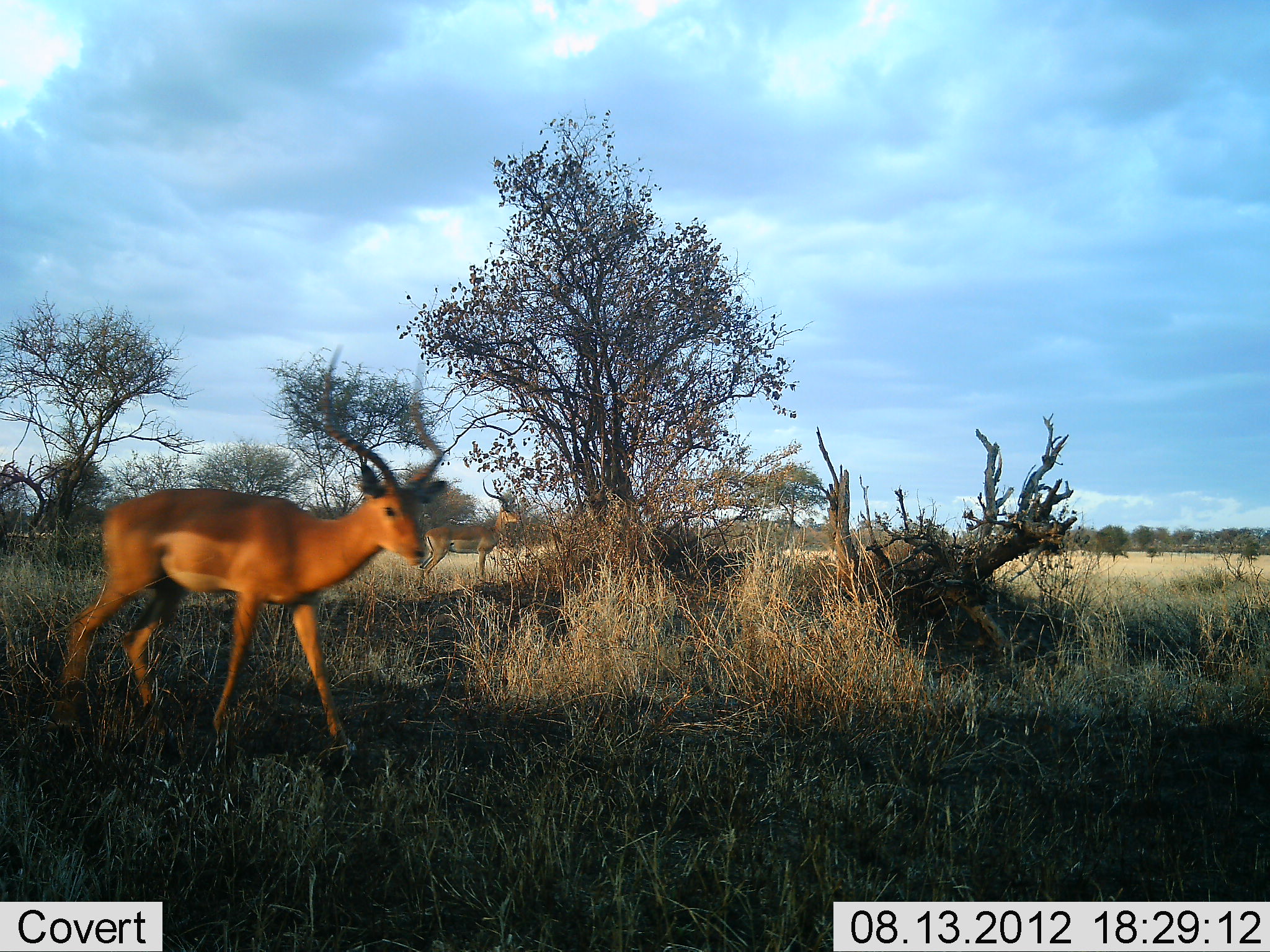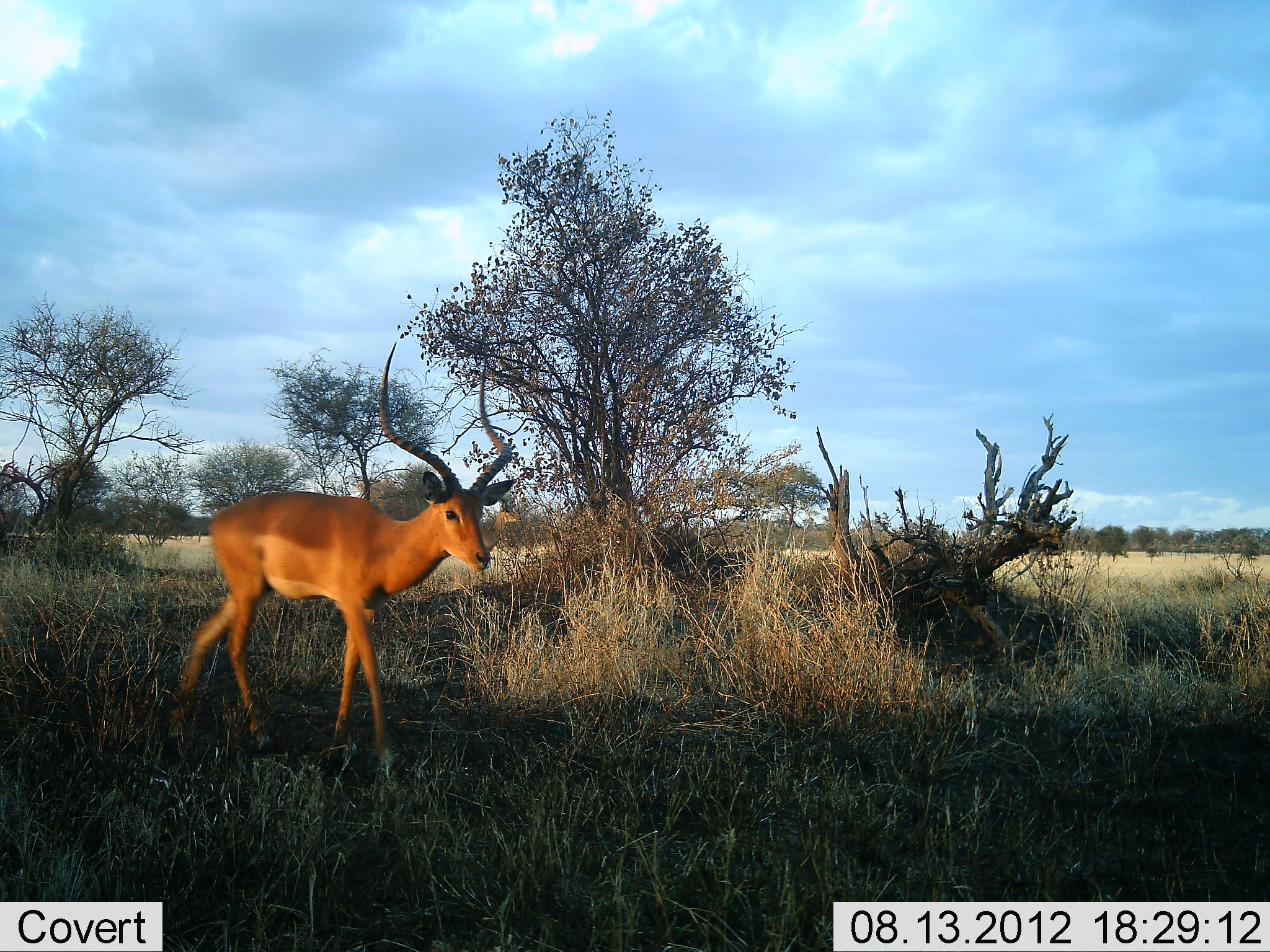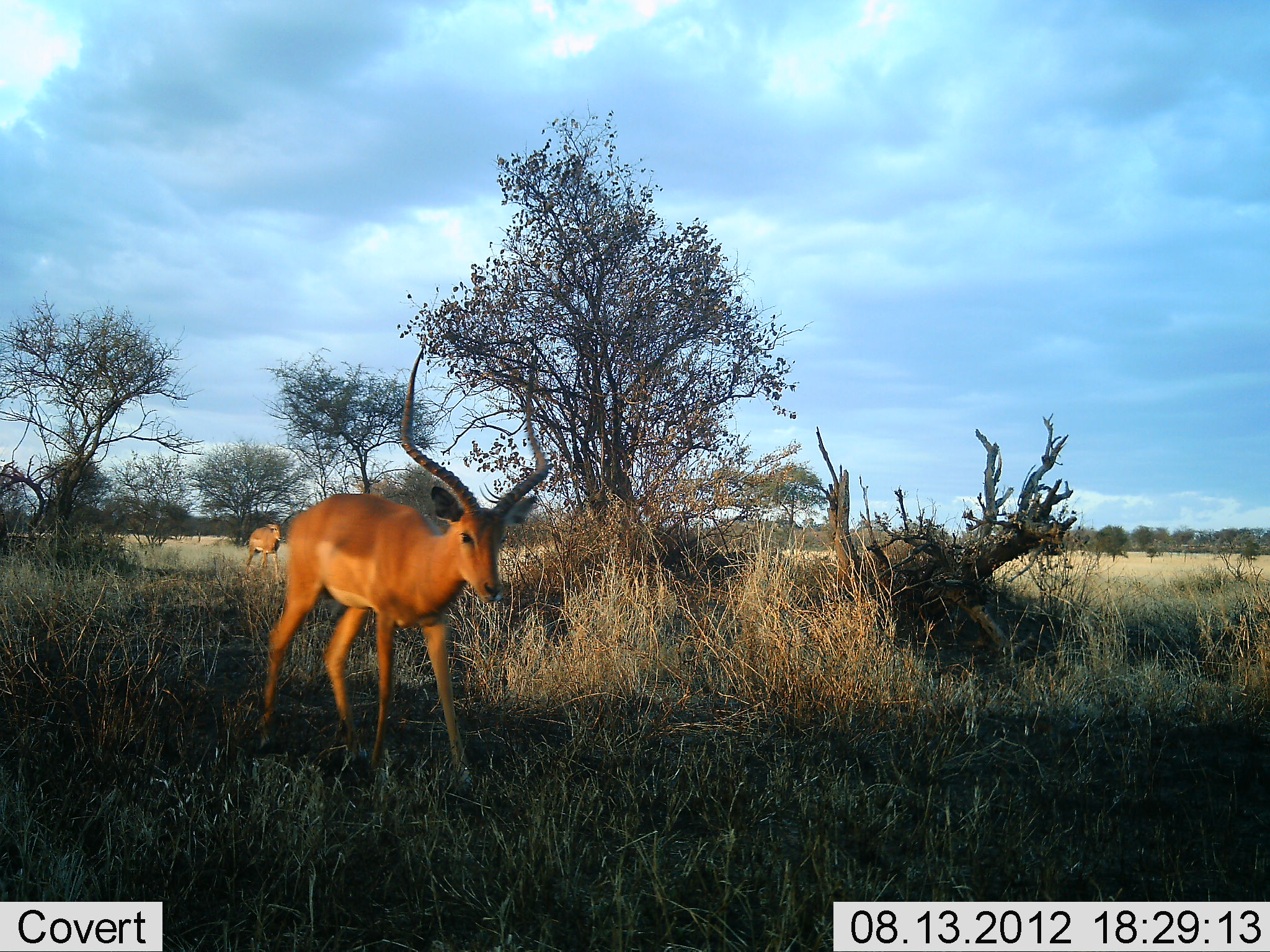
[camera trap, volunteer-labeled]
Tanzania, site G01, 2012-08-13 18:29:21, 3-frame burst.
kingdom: Animalia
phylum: Chordata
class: Mammalia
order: Artiodactyla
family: Bovidae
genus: Aepyceros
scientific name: Aepyceros melampus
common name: impala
Impala (Aepyceros melampus), count 1. Behavior (volunteer vote fractions): standing 20%, resting 0%, moving 100%, interacting 0%. Young present (vote fraction): 0%. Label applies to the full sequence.